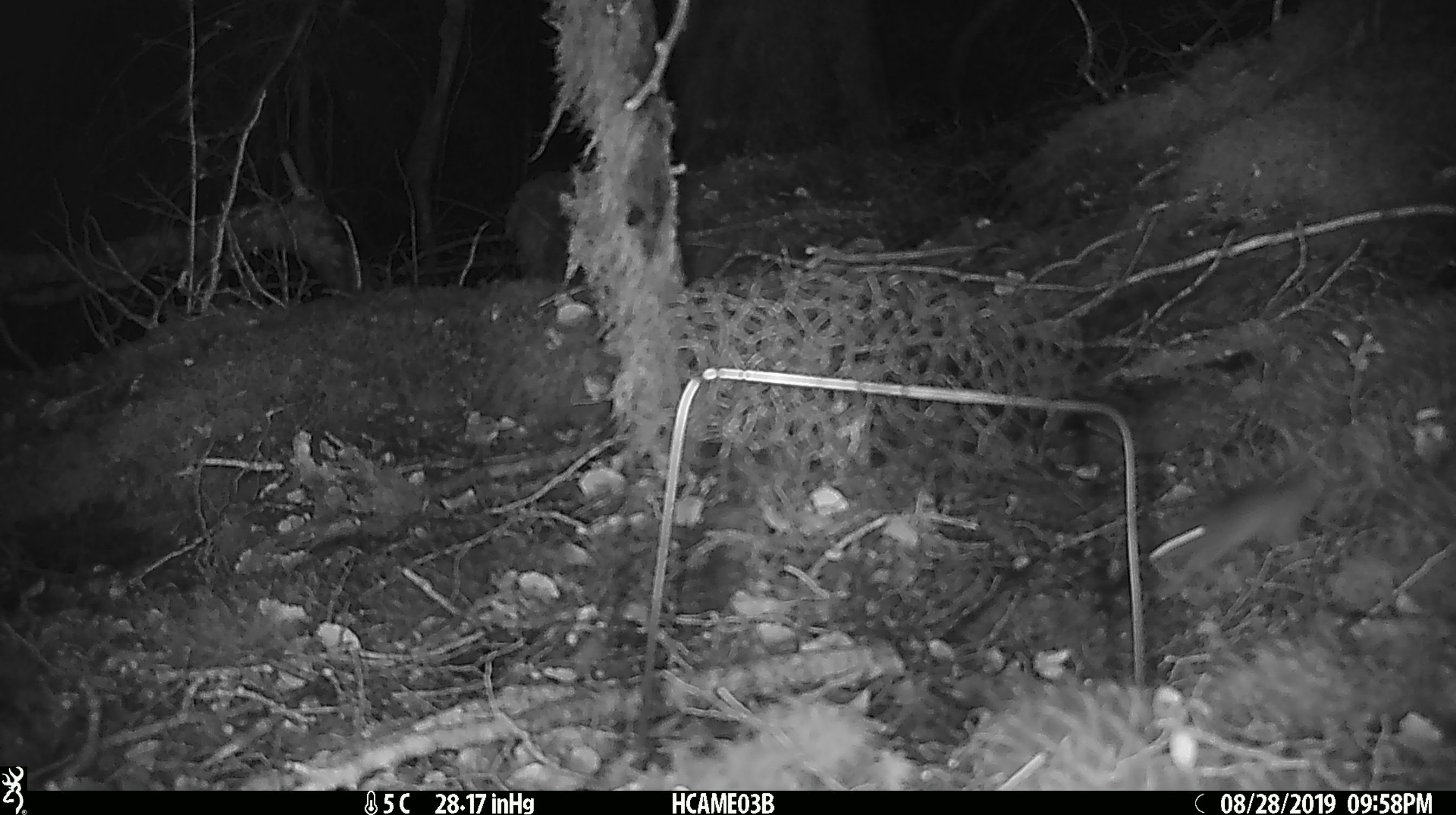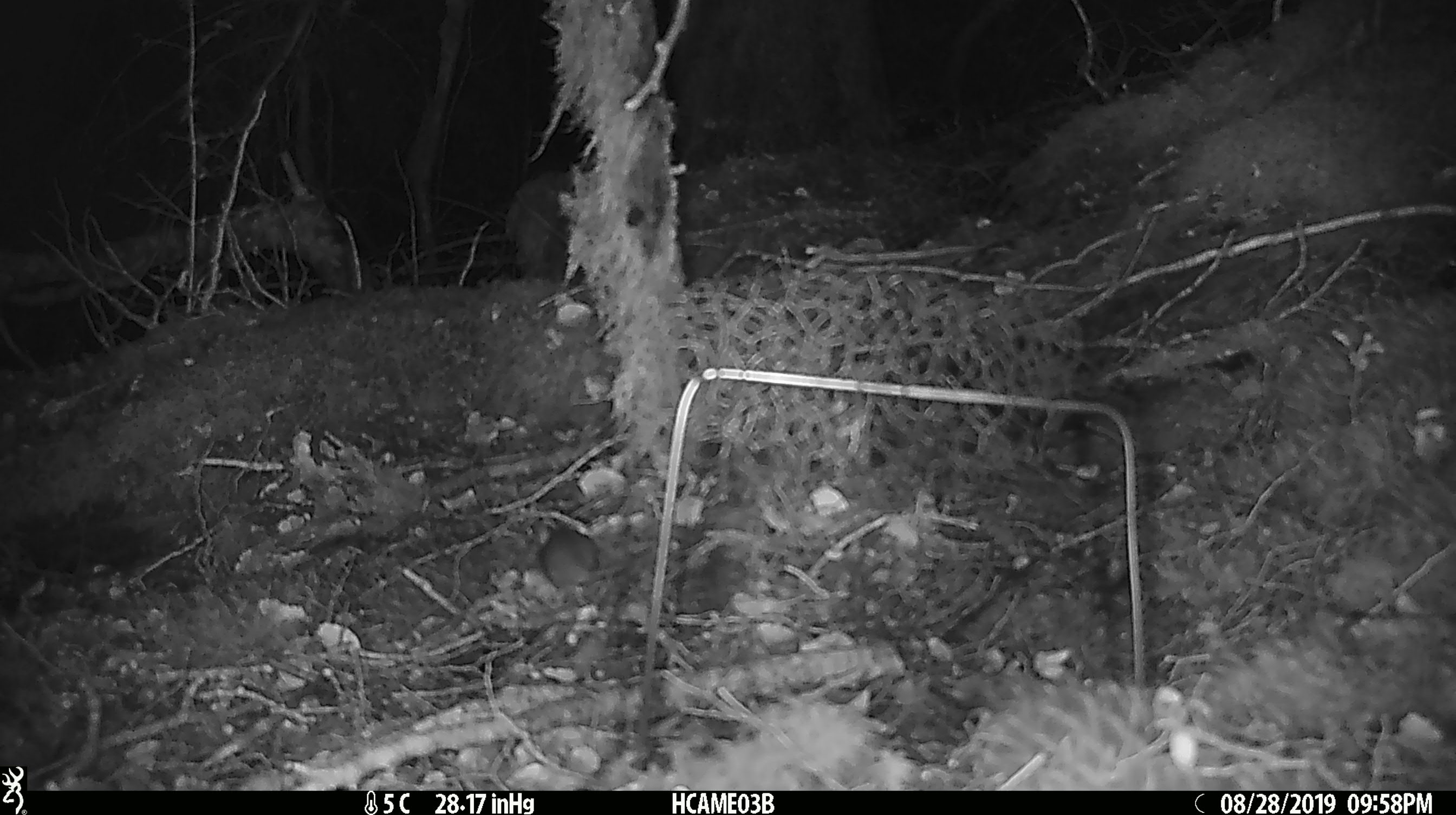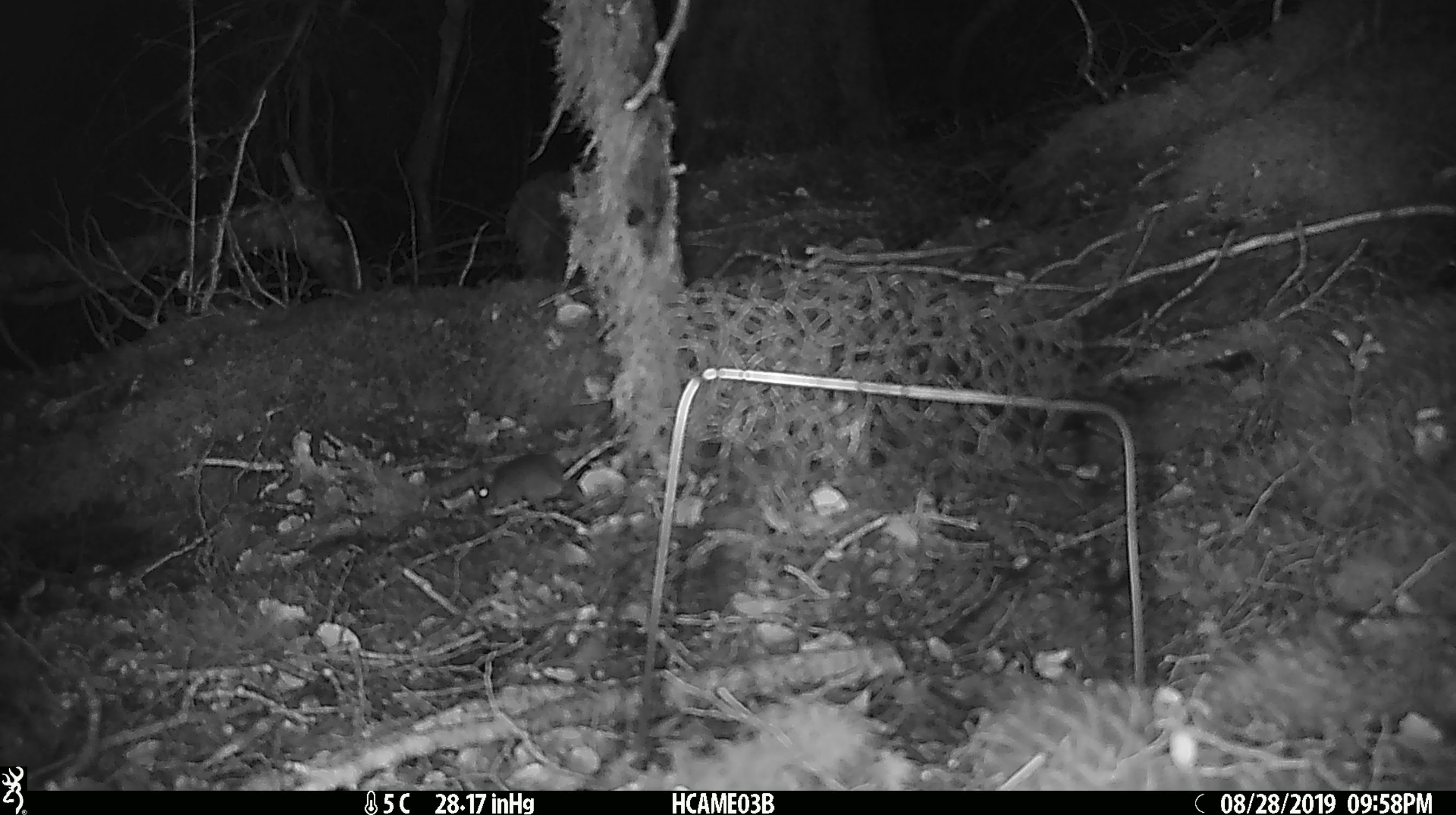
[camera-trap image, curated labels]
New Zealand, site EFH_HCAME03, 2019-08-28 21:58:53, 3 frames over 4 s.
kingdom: Animalia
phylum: Chordata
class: Mammalia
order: Rodentia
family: Muridae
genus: Mus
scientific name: Mus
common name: mouse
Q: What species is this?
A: Mouse (Mus).